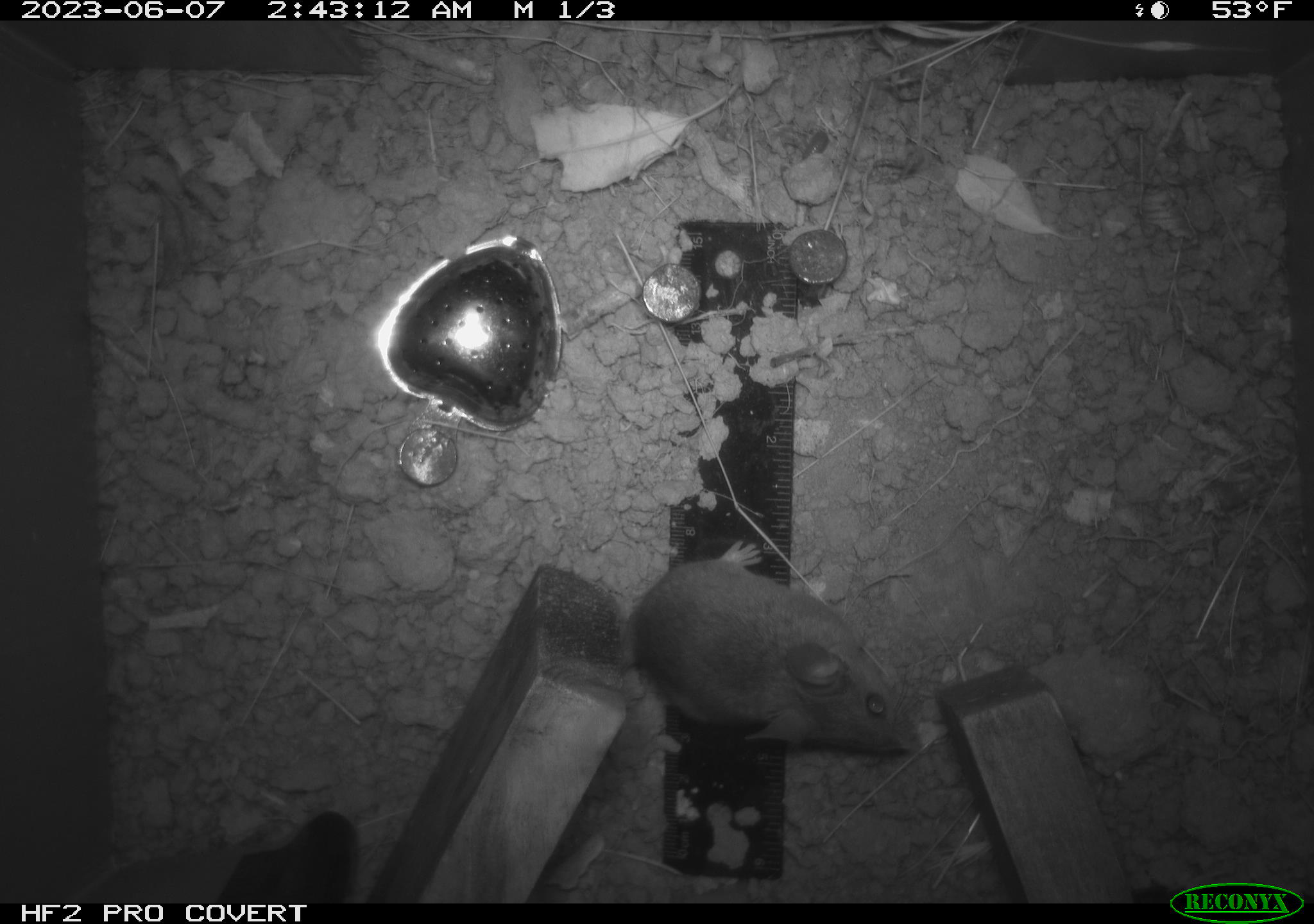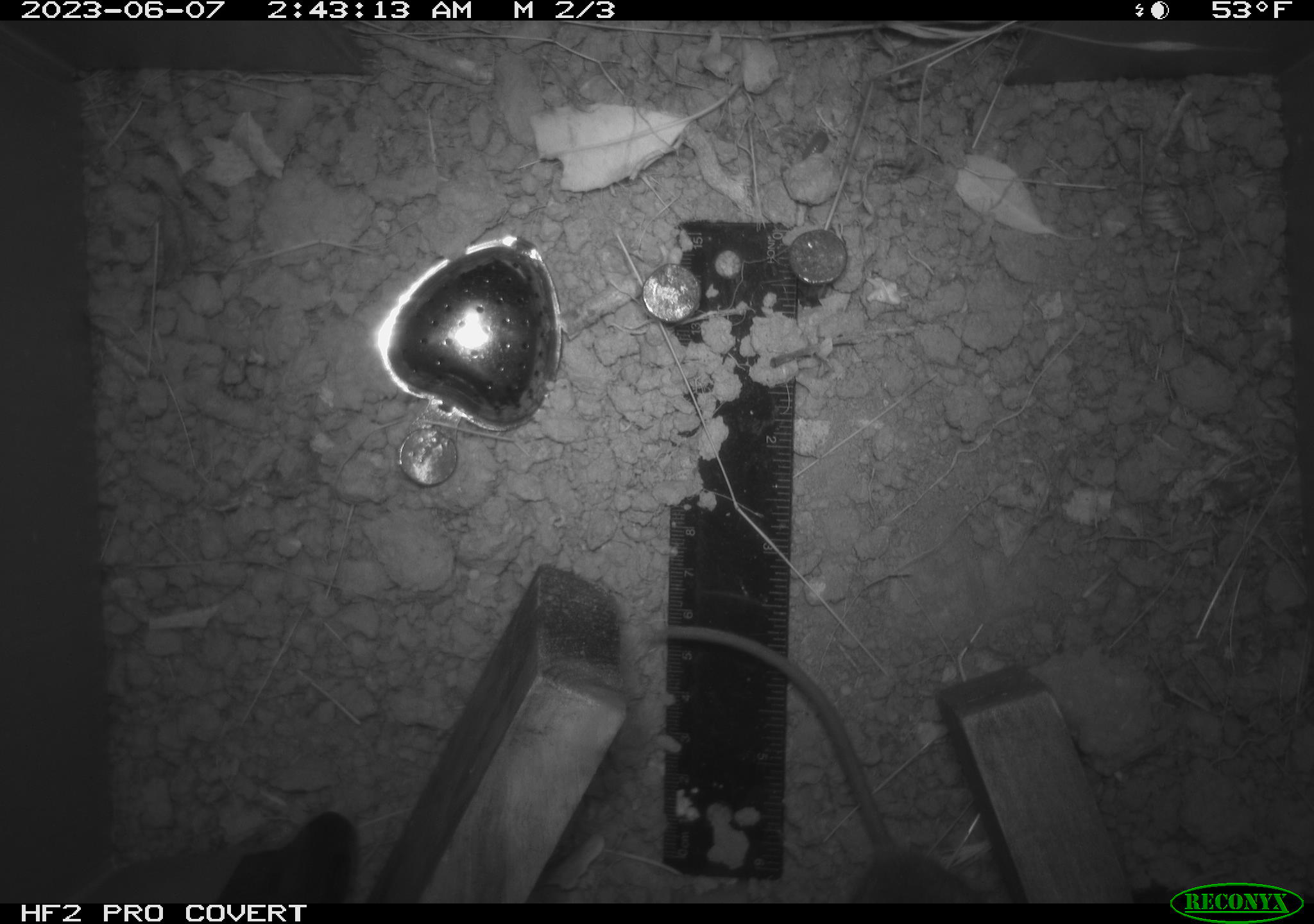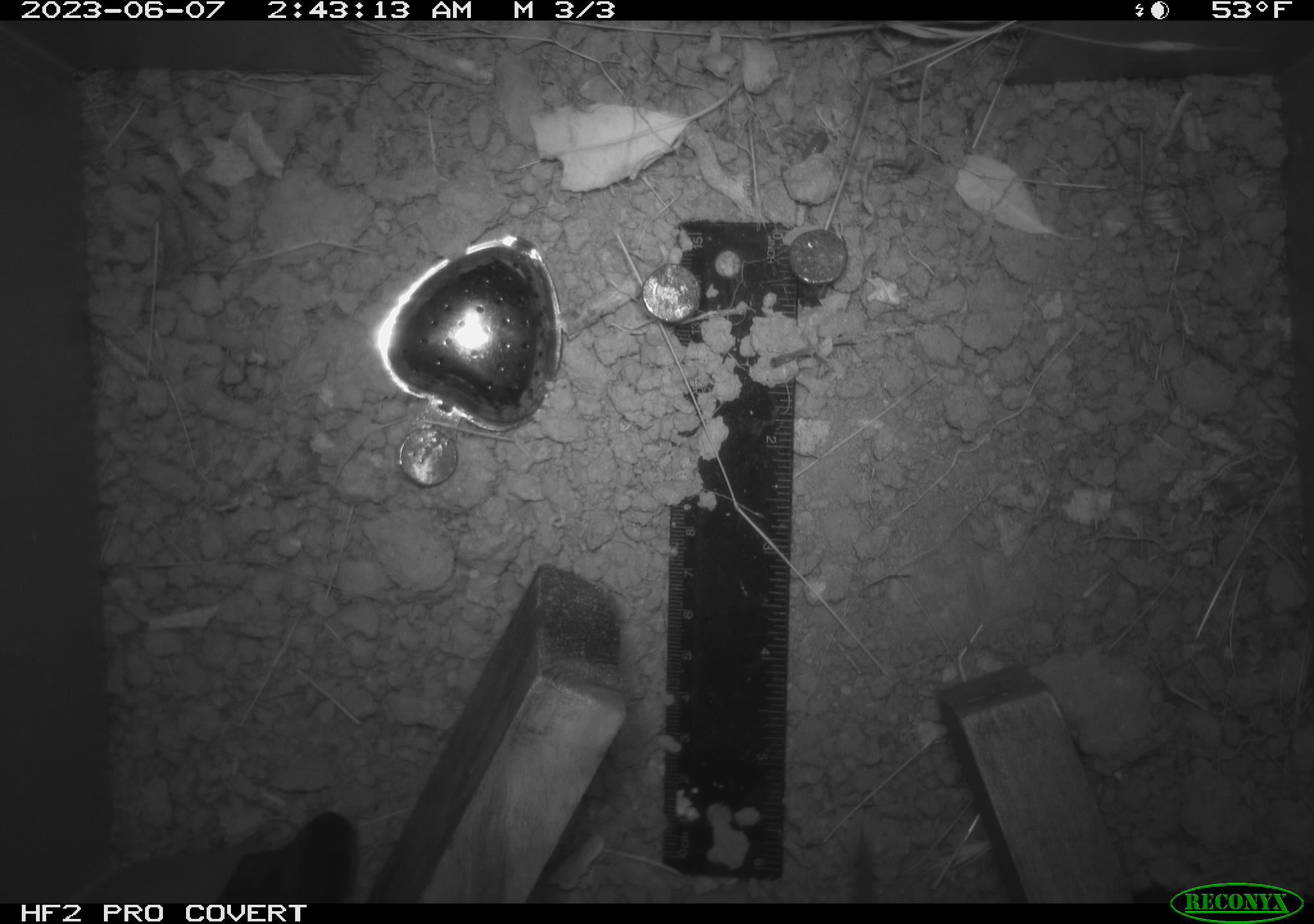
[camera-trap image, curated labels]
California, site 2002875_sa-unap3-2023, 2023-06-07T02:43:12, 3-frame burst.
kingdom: Animalia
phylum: Chordata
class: Mammalia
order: Rodentia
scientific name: Rodentia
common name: mouse species